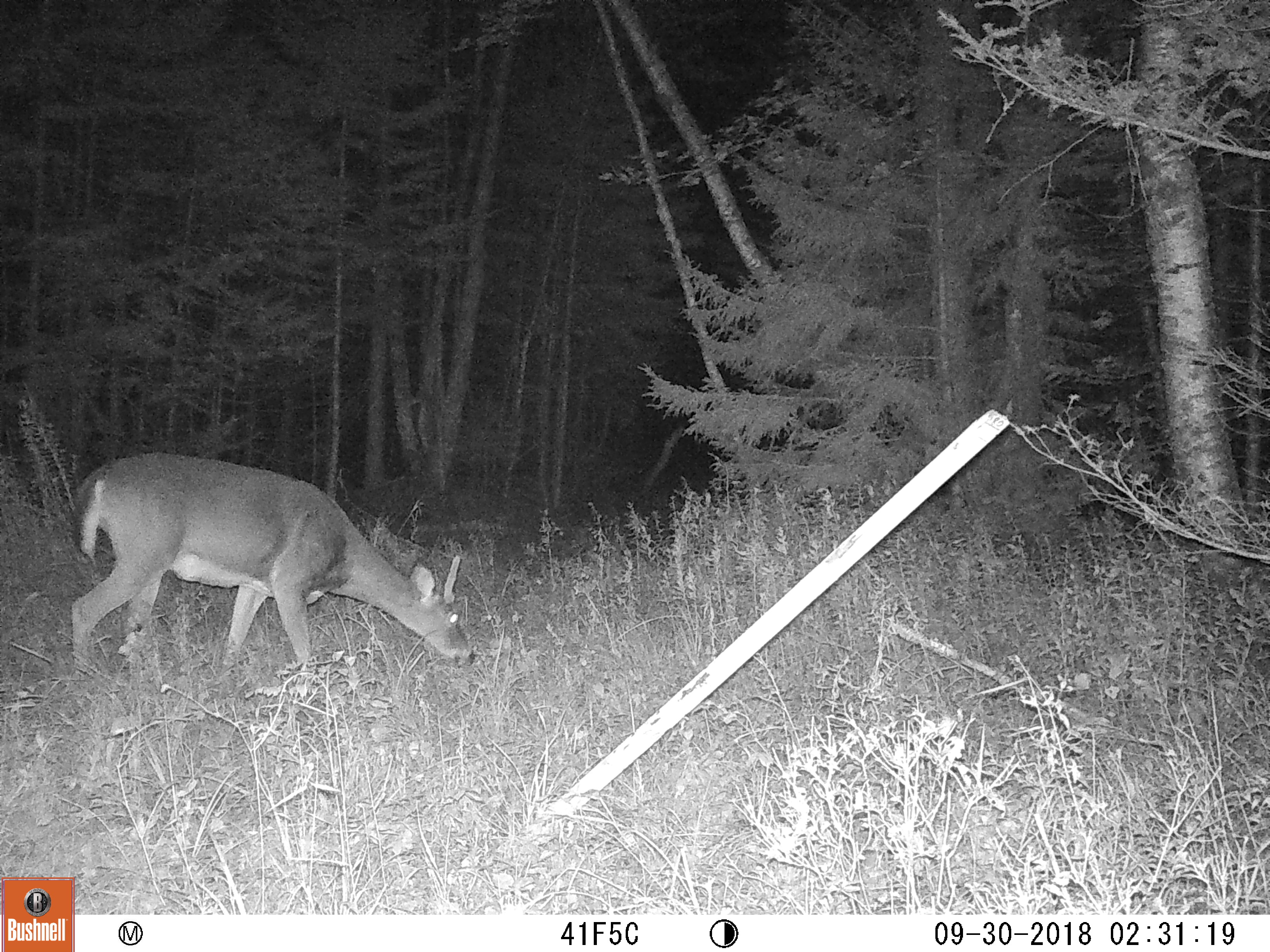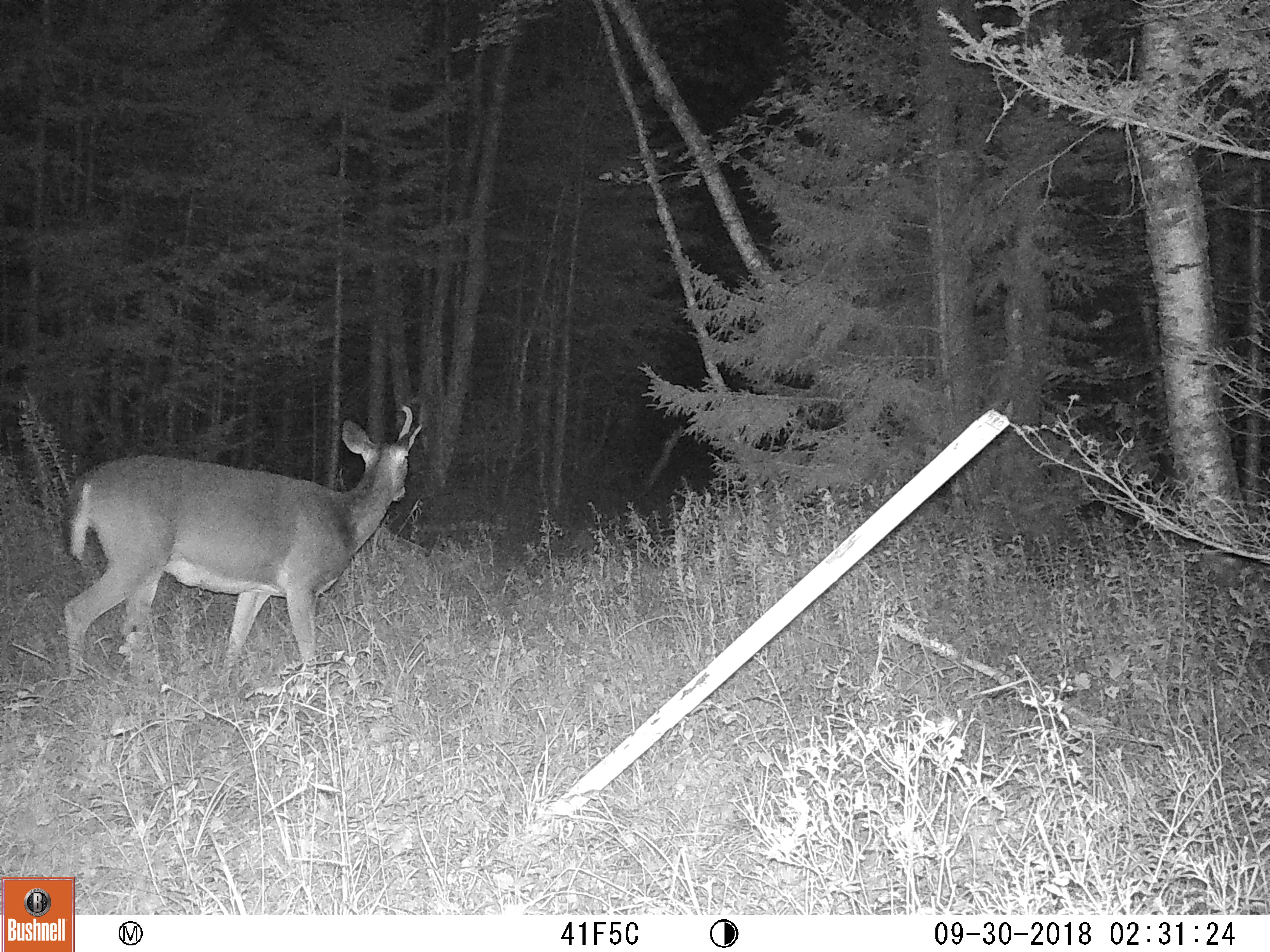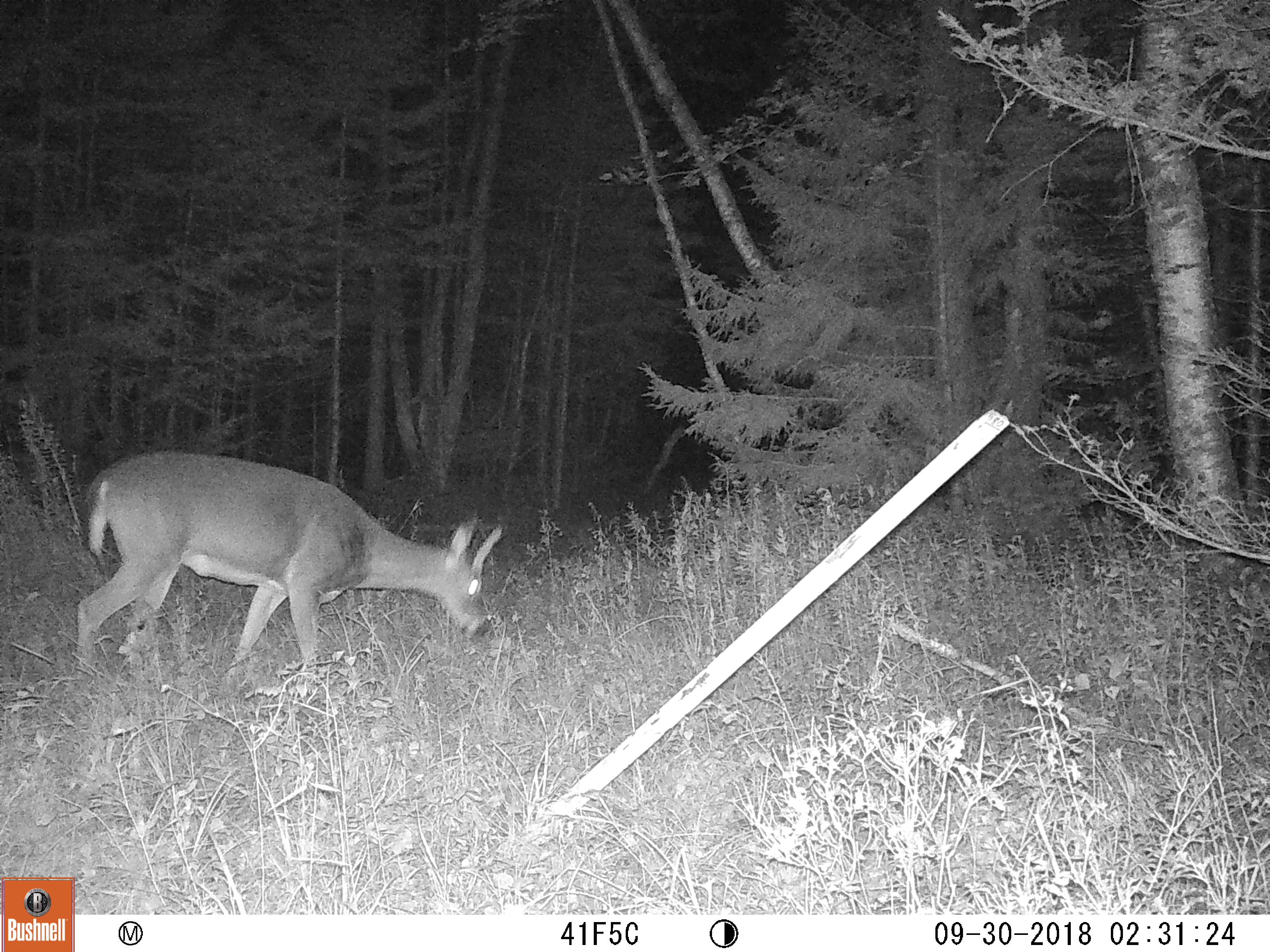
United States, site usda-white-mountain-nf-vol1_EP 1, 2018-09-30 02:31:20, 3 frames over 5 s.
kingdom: Animalia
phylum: Chordata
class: Mammalia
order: Artiodactyla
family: Cervidae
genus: Odocoileus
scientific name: Odocoileus virginianus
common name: white-tailed deer